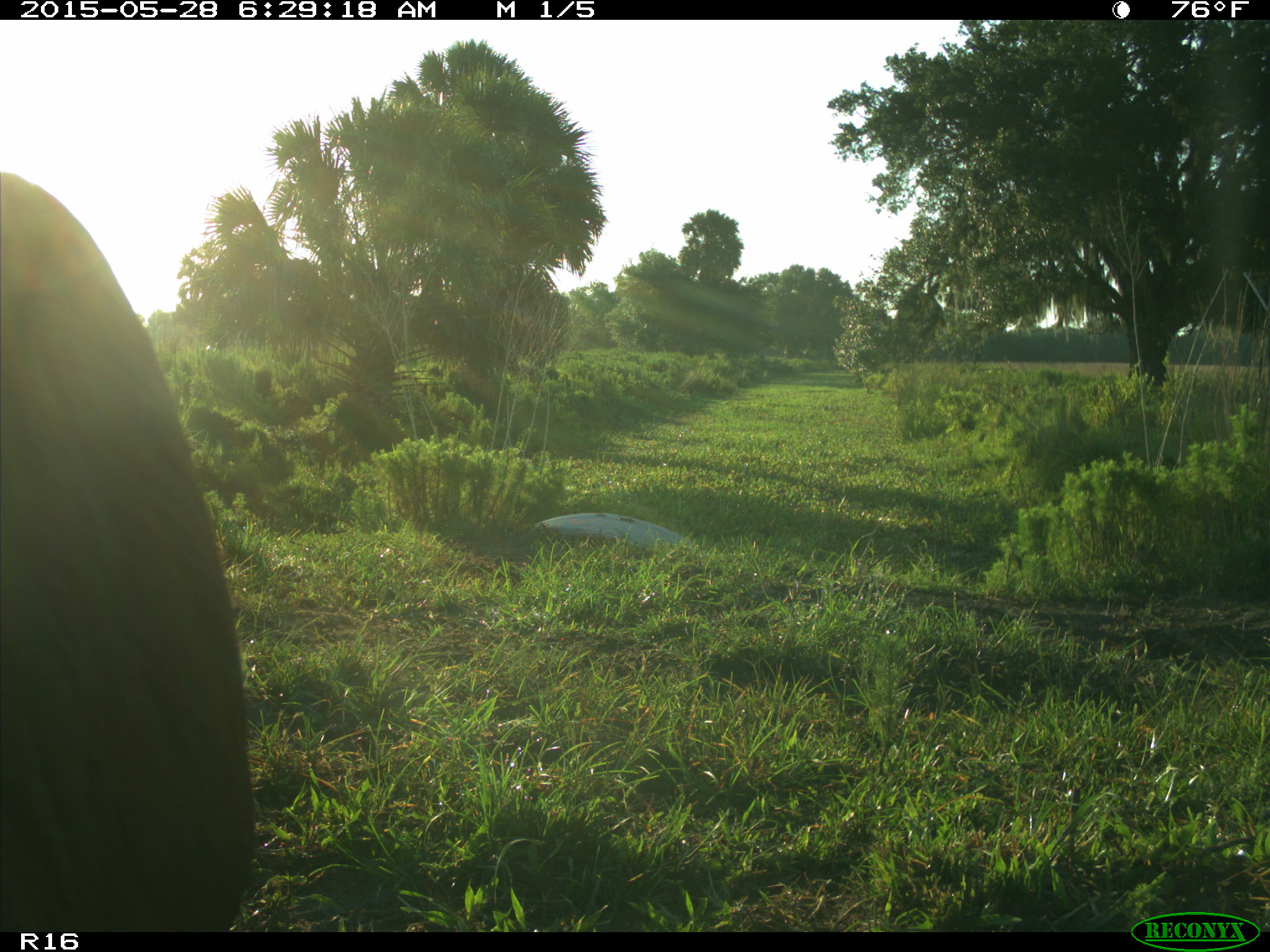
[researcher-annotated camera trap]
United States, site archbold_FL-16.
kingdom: Animalia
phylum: Chordata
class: Mammalia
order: Artiodactyla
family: Bovidae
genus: Bos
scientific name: Bos taurus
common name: domestic cow